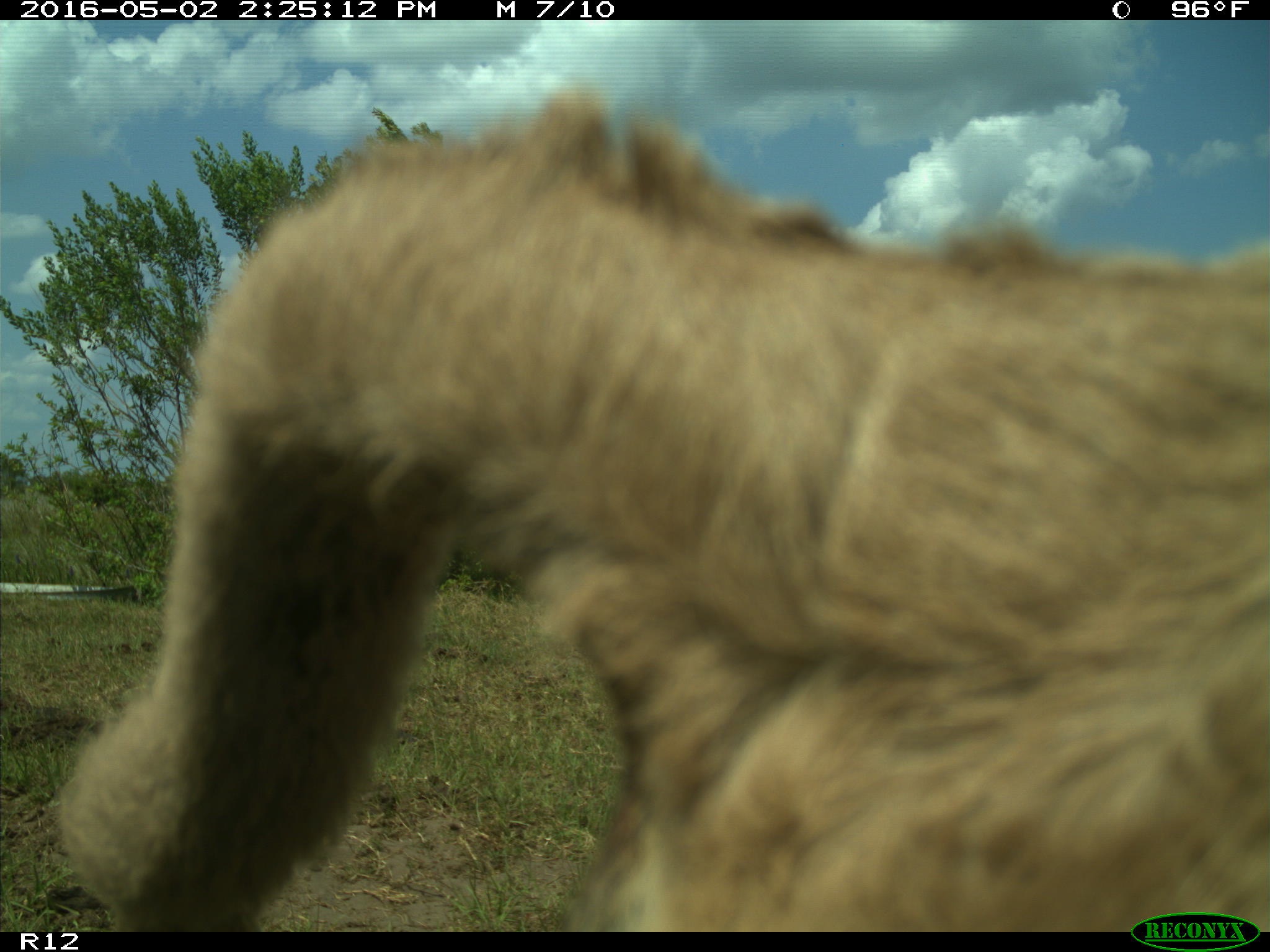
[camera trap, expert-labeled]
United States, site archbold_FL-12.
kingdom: Animalia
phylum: Chordata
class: Mammalia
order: Artiodactyla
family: Bovidae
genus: Bos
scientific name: Bos taurus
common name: domestic cow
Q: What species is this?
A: Bos taurus (domestic cow).